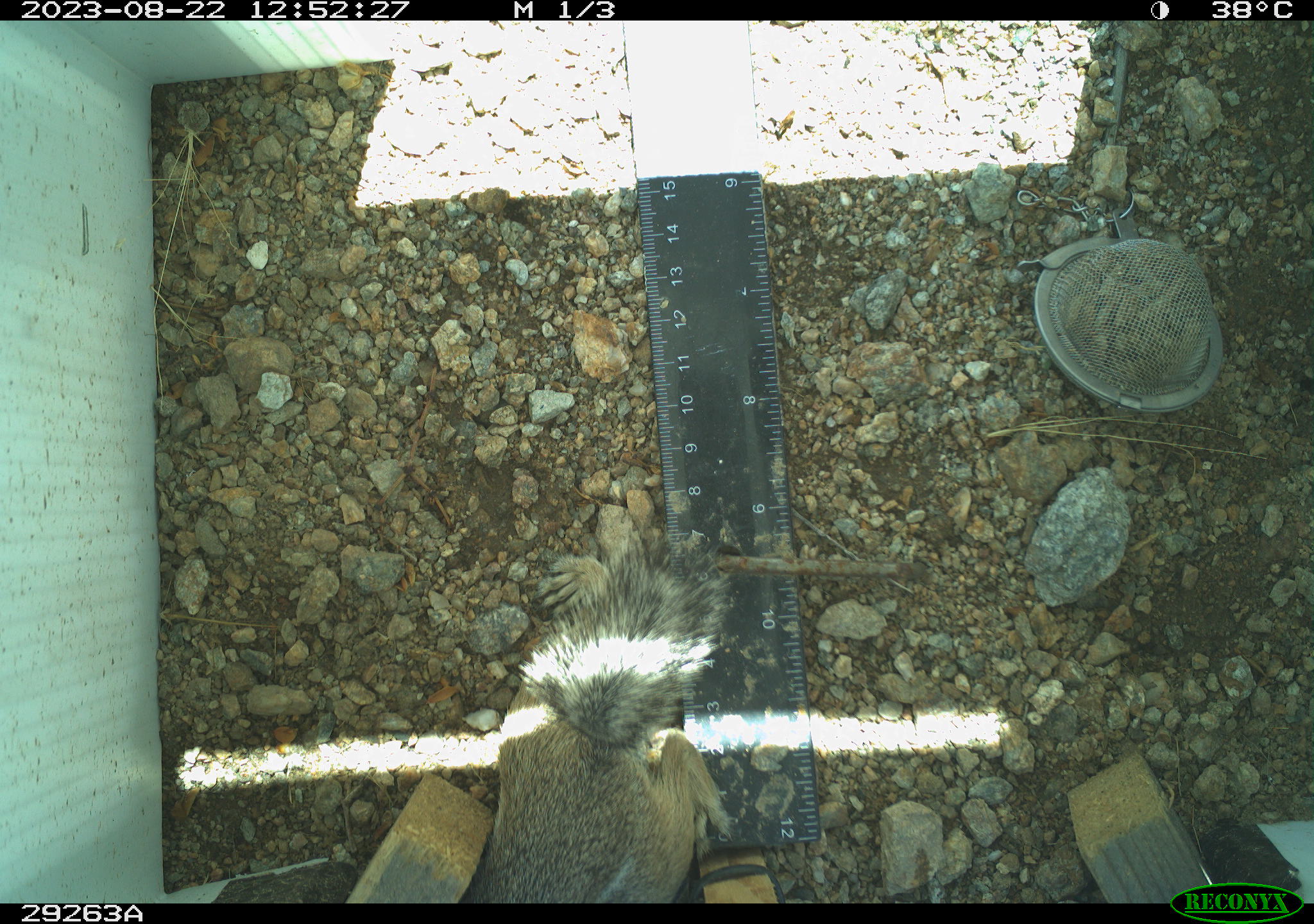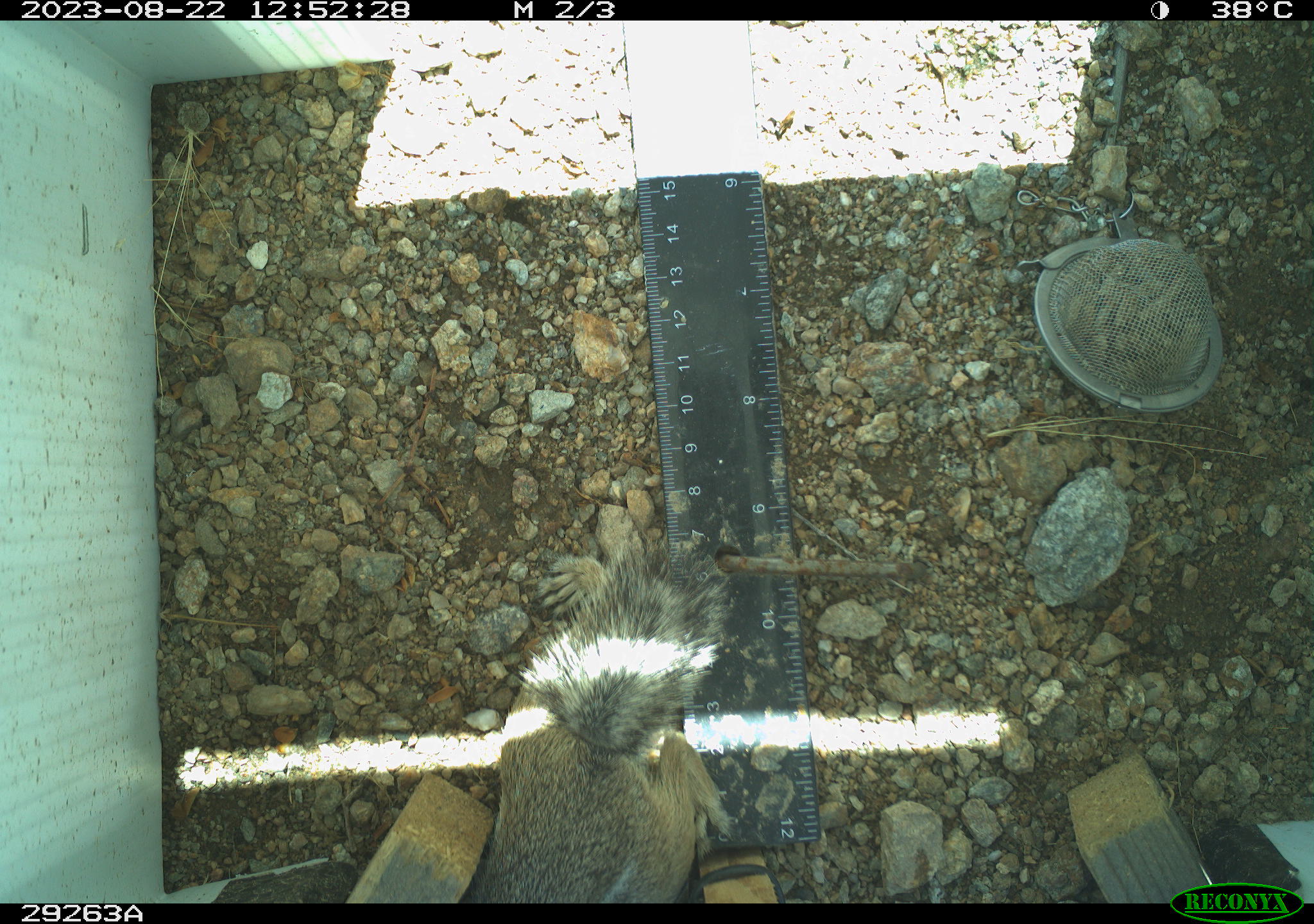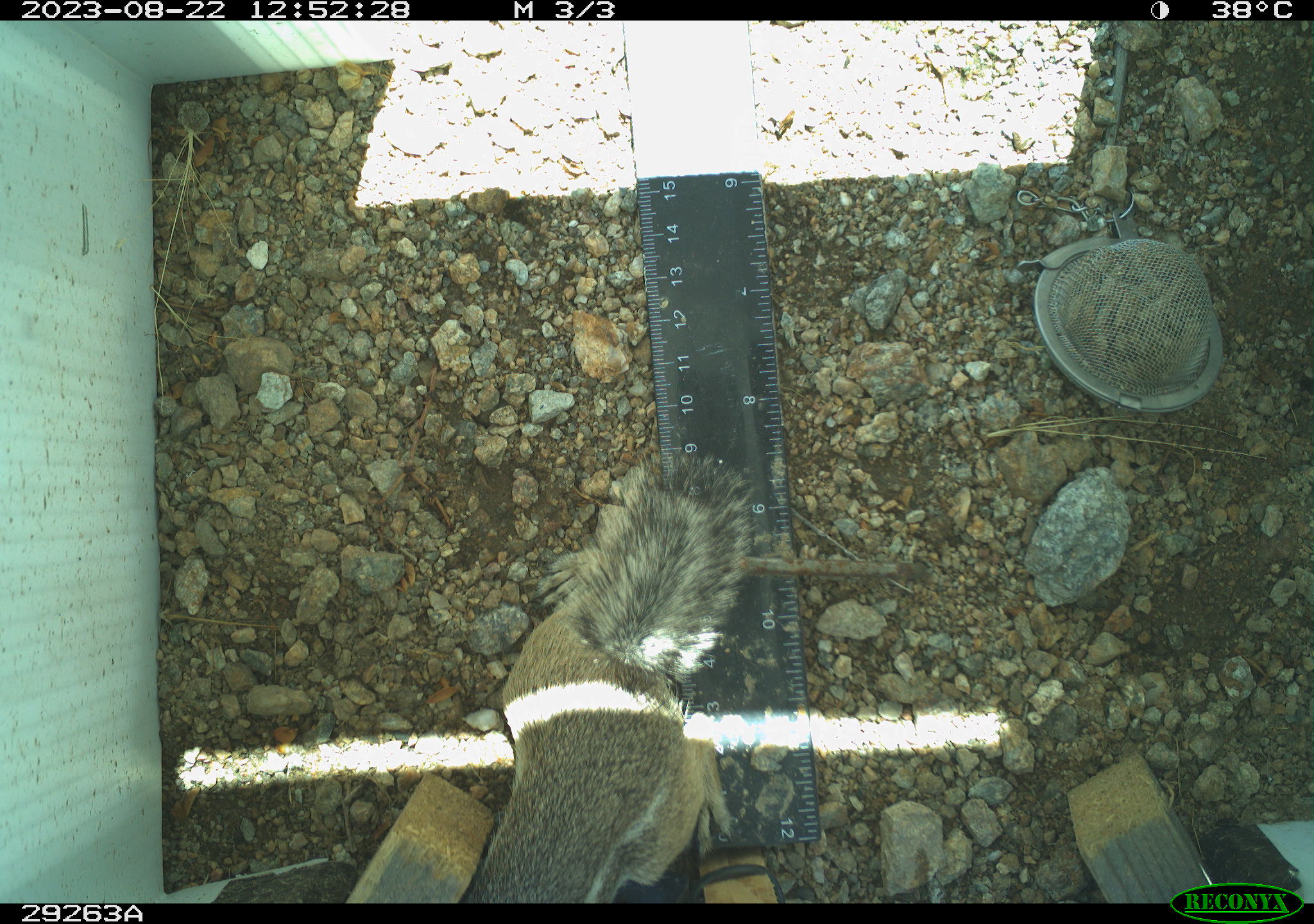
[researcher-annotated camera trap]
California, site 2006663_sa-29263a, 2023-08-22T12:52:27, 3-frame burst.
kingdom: Animalia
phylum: Chordata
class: Mammalia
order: Rodentia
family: Sciuridae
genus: Ammospermophilus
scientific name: Ammospermophilus leucurus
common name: white-tailed antelope squirrel